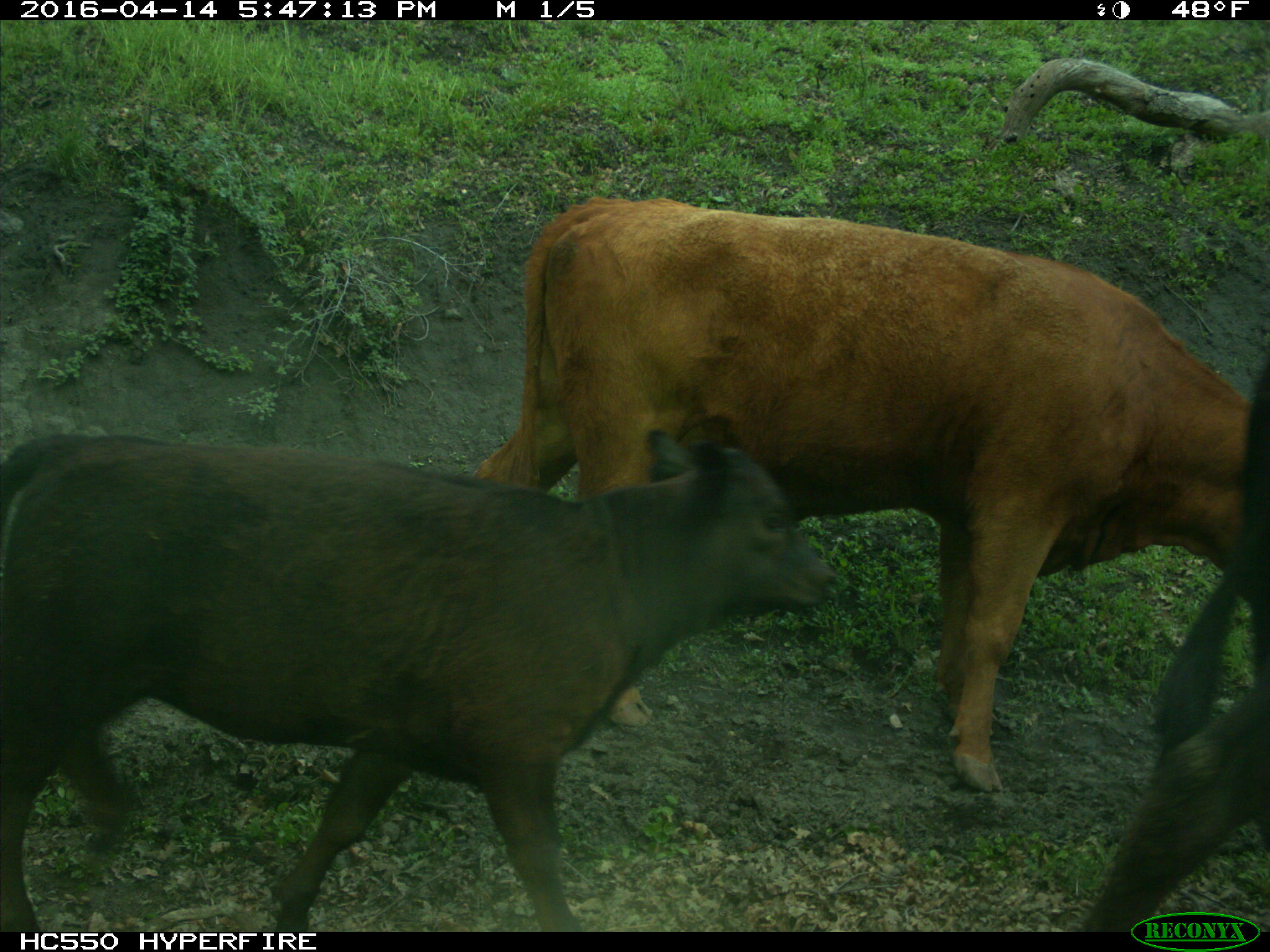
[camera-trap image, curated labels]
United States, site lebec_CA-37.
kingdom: Animalia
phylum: Chordata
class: Mammalia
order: Artiodactyla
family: Bovidae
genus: Bos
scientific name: Bos taurus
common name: domestic cow